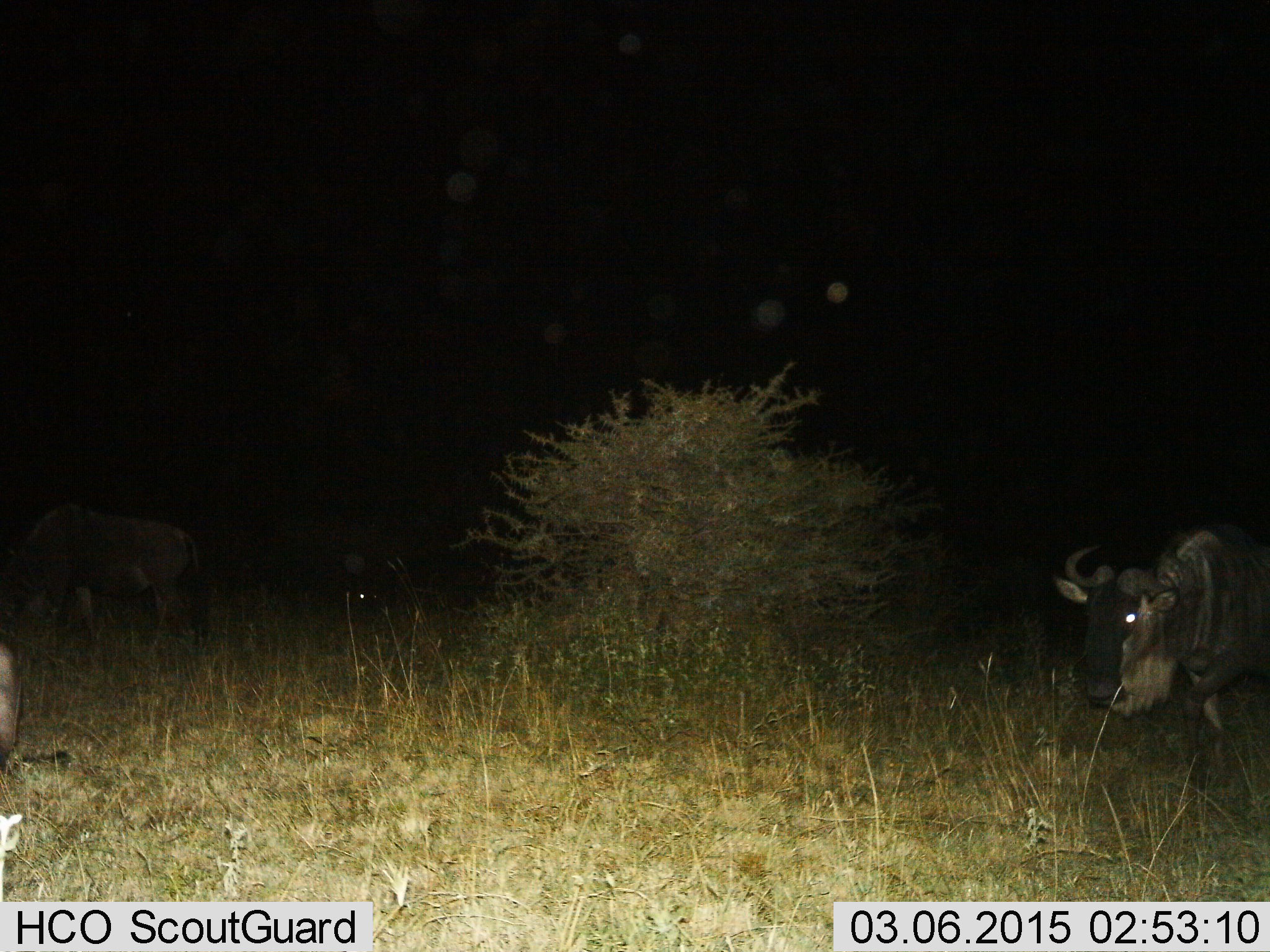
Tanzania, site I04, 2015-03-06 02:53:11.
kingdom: Animalia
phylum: Chordata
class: Mammalia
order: Artiodactyla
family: Bovidae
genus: Connochaetes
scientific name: Connochaetes taurinus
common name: blue wildebeest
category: wildebeest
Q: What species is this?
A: Wildebeest (blue wildebeest) (Connochaetes taurinus).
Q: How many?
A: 2.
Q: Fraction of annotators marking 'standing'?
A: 60%.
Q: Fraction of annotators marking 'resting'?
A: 20%.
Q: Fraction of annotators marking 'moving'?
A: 40%.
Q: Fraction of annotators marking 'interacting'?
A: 0%.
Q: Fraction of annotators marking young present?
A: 0%.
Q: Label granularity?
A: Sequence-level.